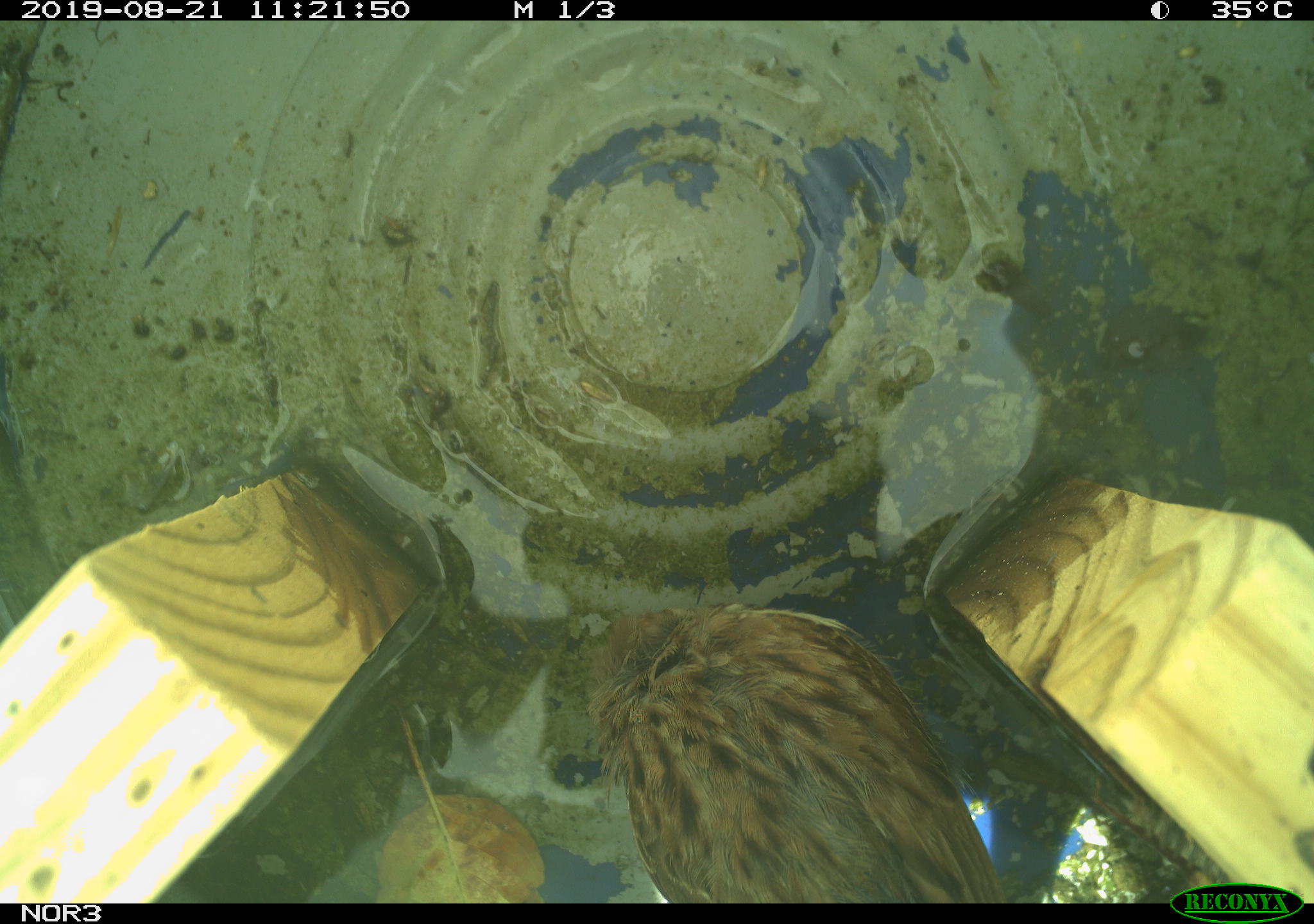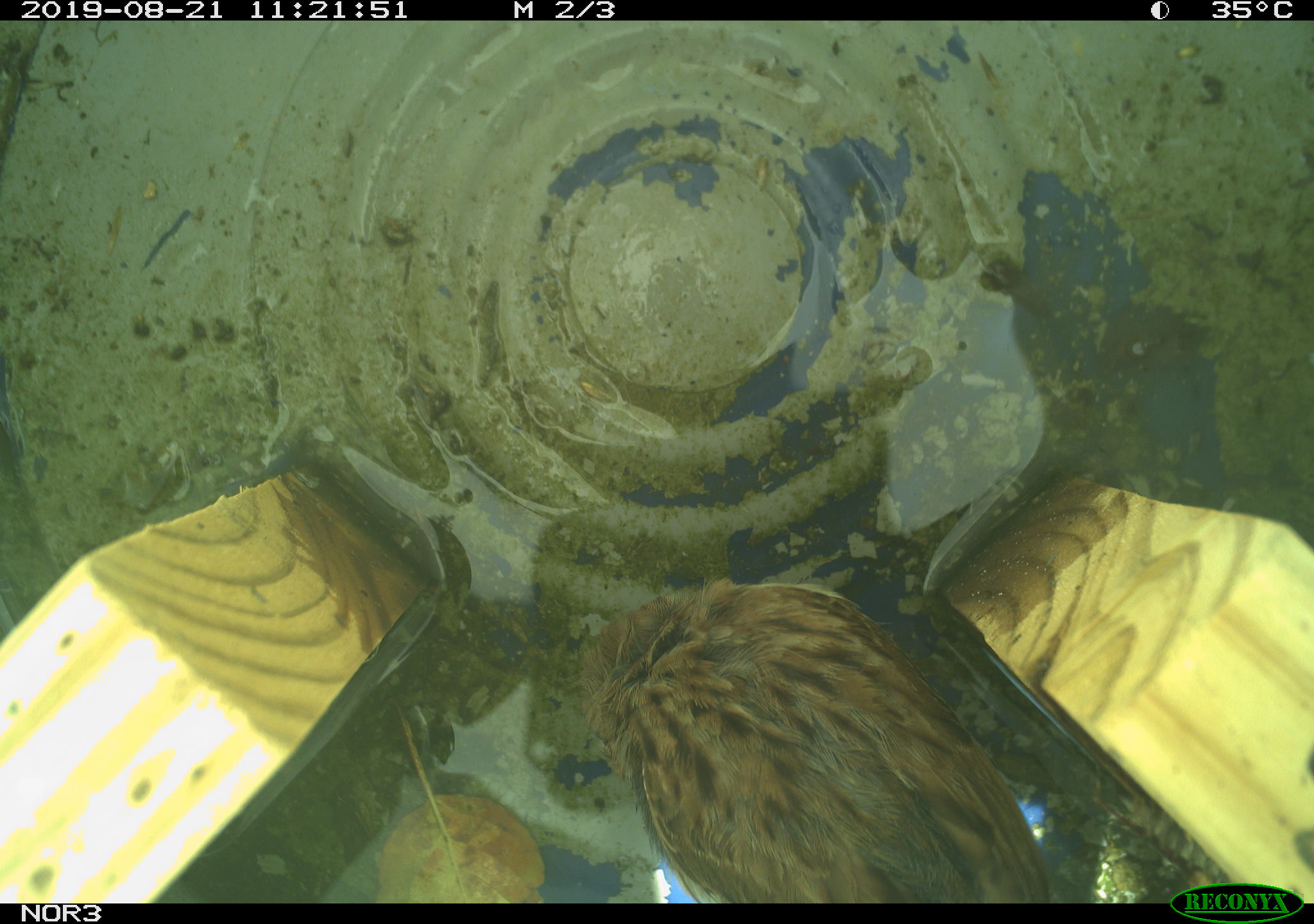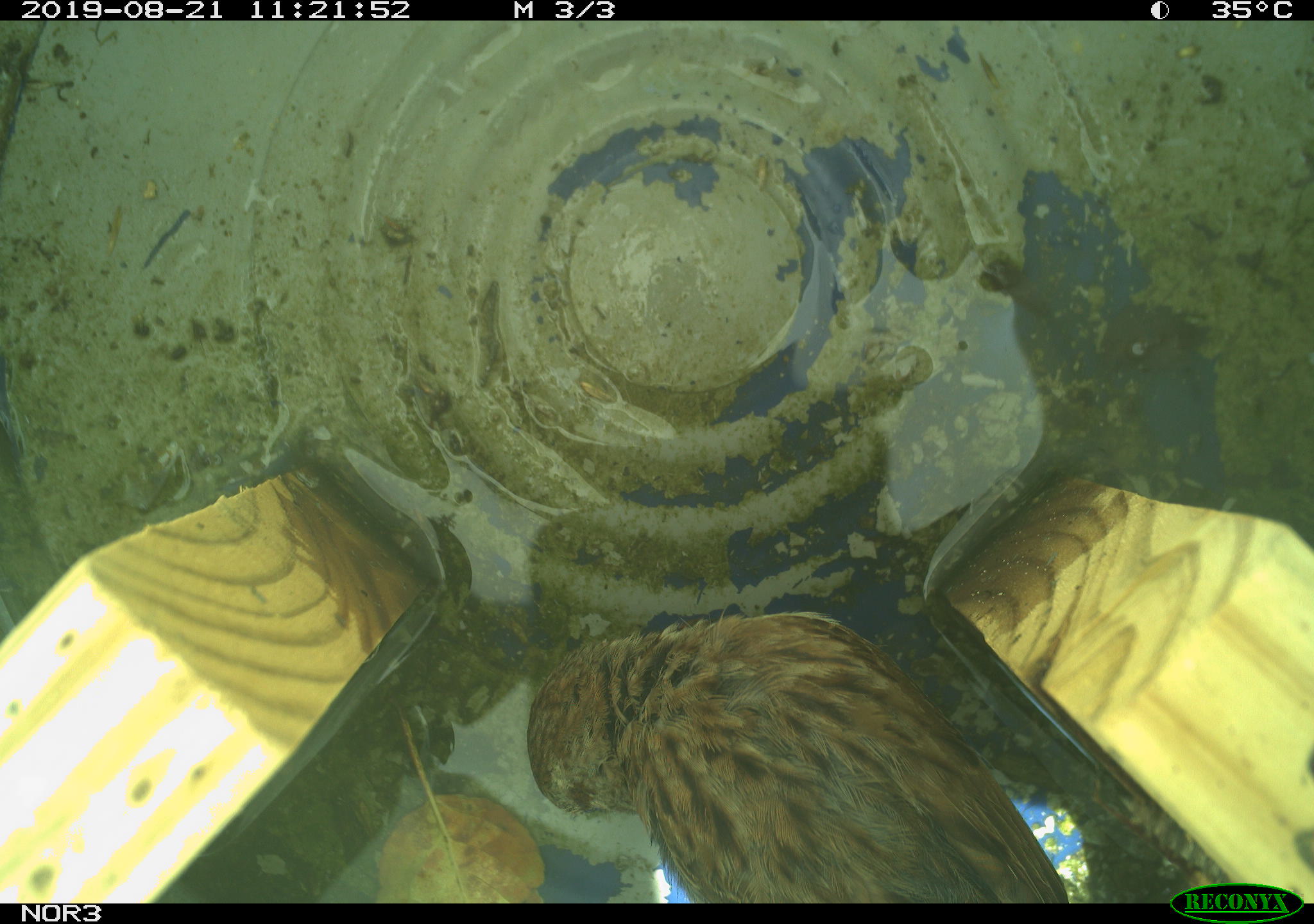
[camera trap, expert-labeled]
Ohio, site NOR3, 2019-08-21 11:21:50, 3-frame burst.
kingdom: Animalia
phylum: Chordata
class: Aves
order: Passeriformes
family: Passerellidae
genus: Melospiza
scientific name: Melospiza melodia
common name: song sparrow